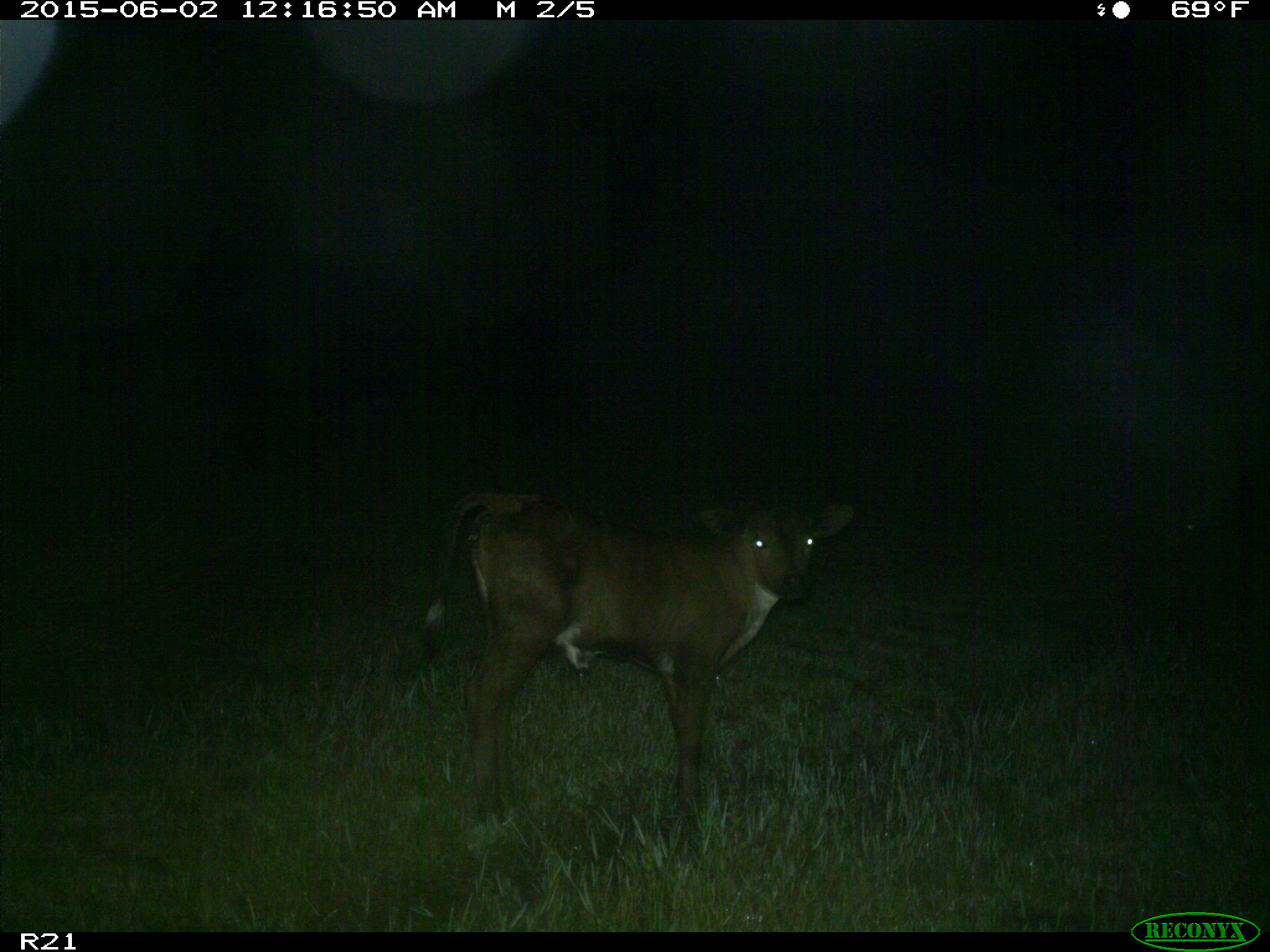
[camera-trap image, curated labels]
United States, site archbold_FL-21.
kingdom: Animalia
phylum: Chordata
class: Mammalia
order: Artiodactyla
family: Bovidae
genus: Bos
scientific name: Bos taurus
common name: domestic cow